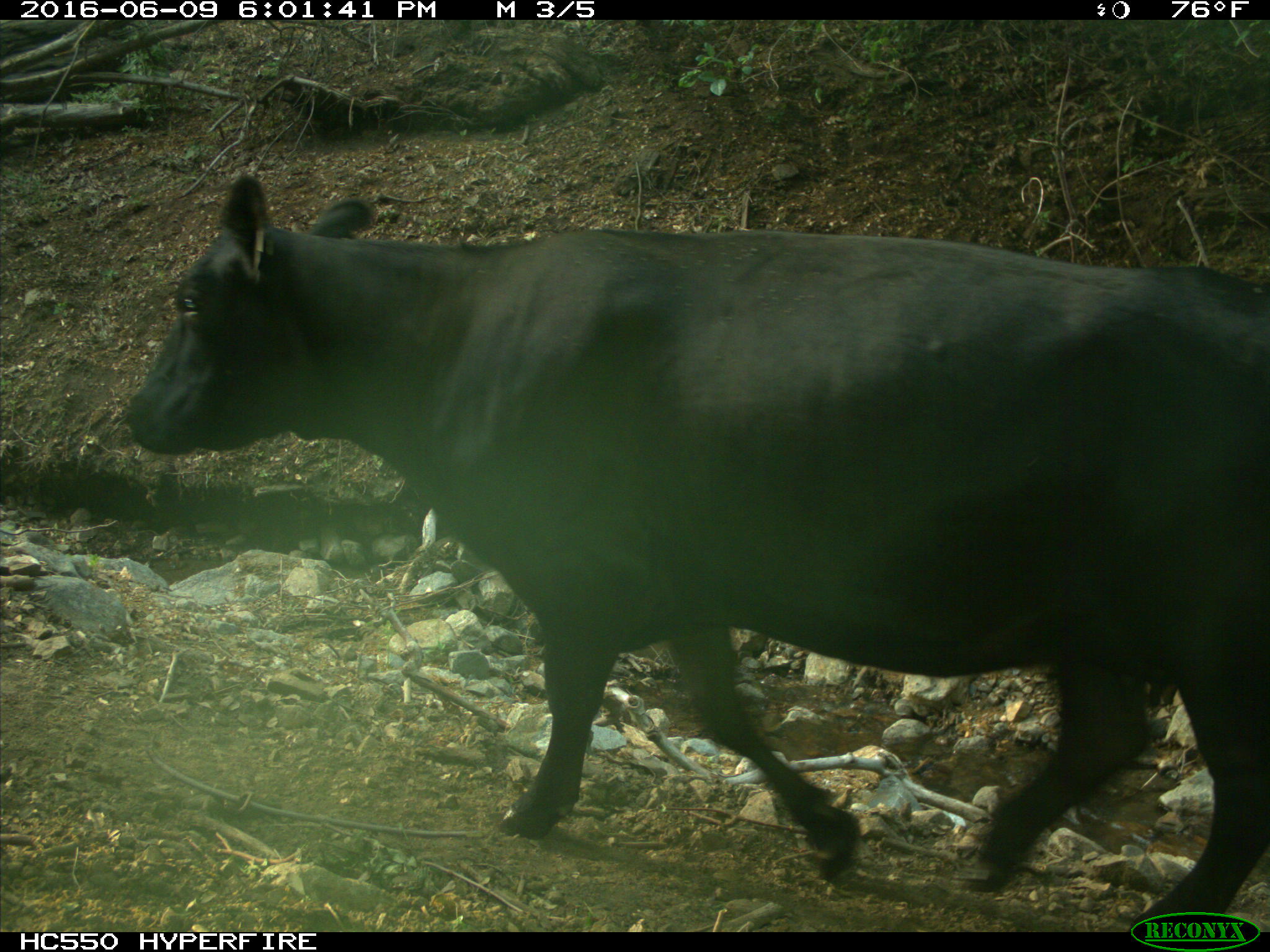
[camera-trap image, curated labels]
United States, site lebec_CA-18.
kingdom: Animalia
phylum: Chordata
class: Mammalia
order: Artiodactyla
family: Bovidae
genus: Bos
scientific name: Bos taurus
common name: domestic cow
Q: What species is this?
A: Bos taurus (domestic cow).